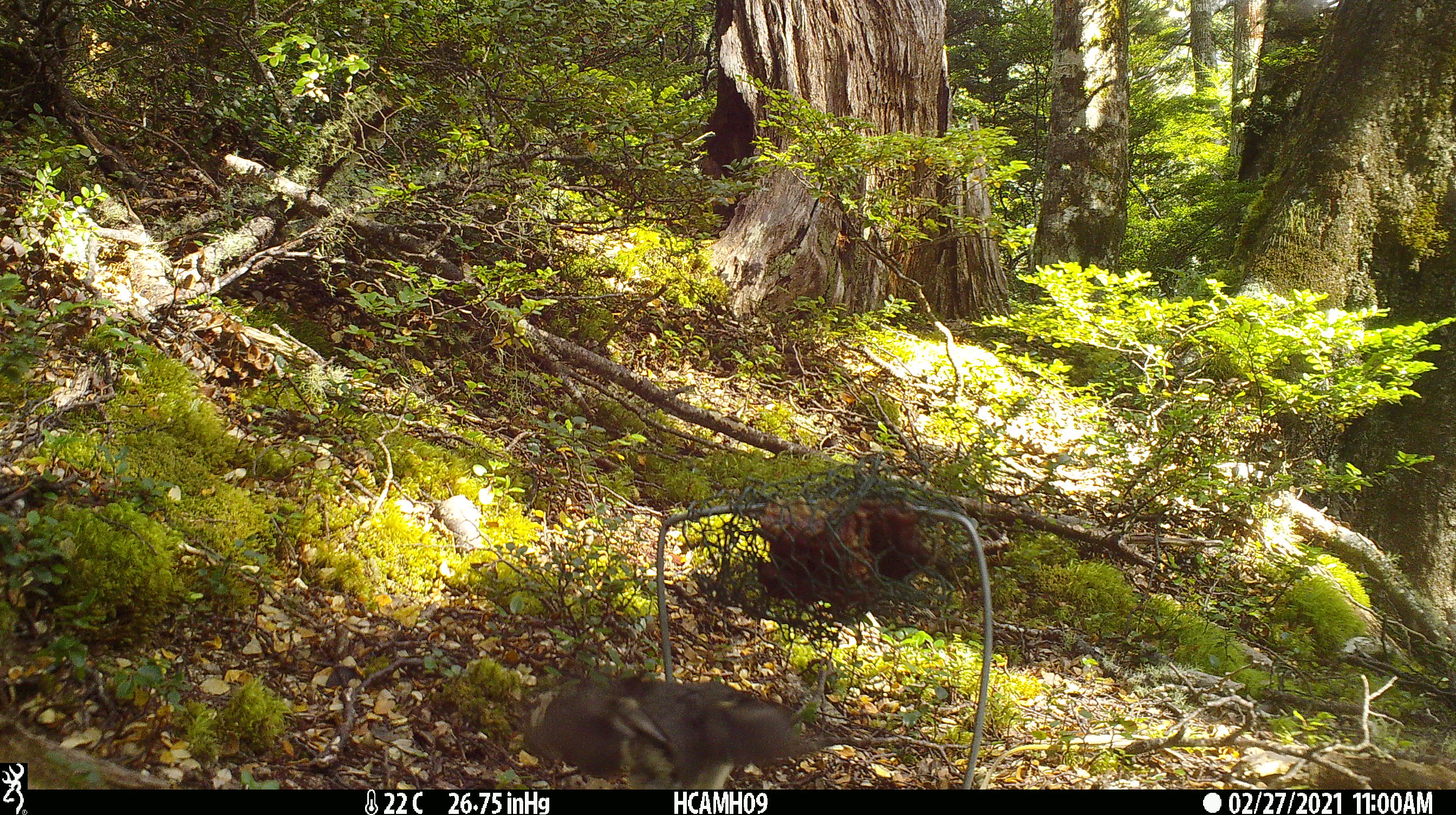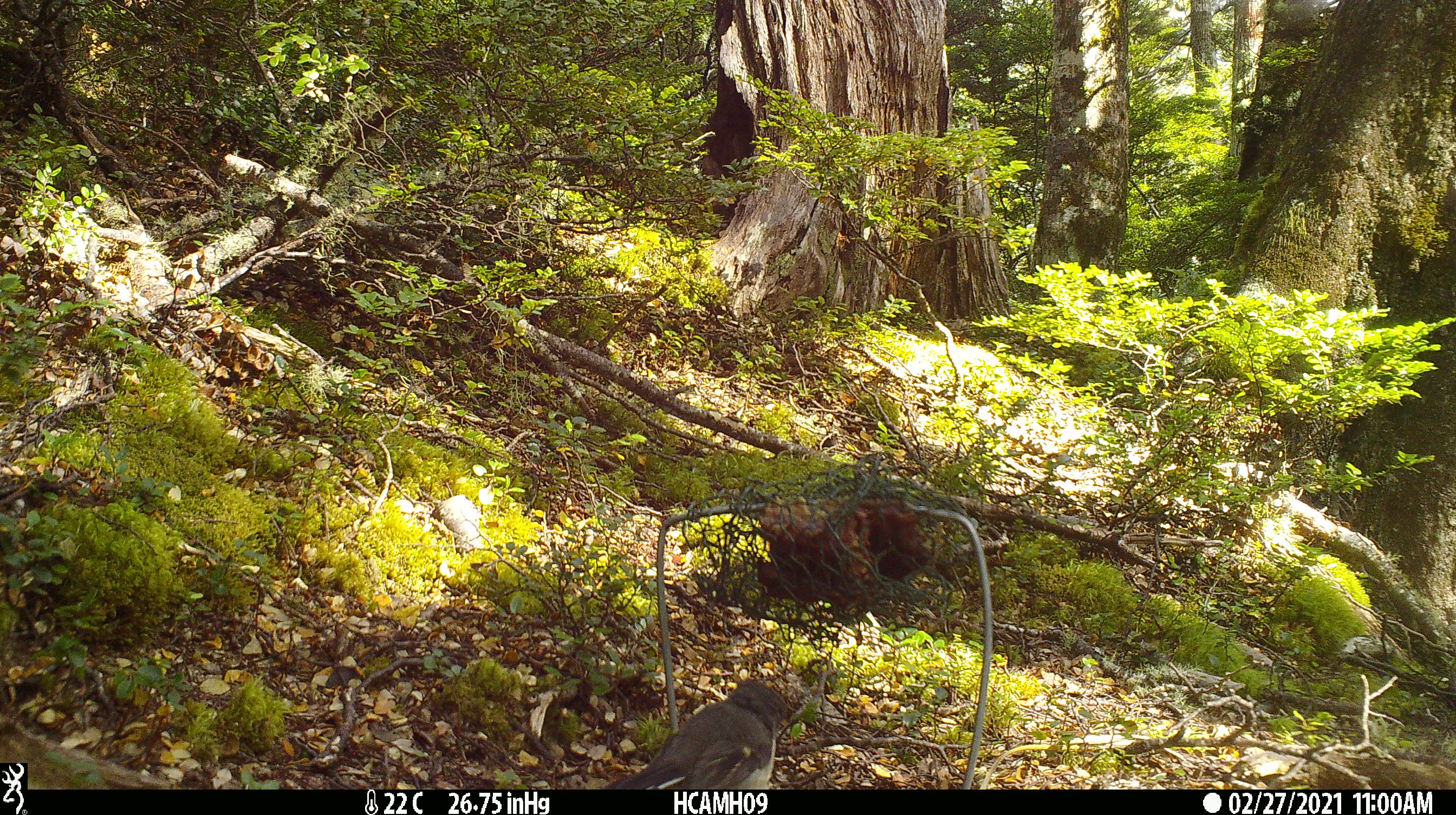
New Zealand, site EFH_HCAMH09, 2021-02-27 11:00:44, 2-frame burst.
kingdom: Animalia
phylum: Chordata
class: Aves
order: Passeriformes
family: Petroicidae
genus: Petroica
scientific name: Petroica macrocephala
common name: tomtit